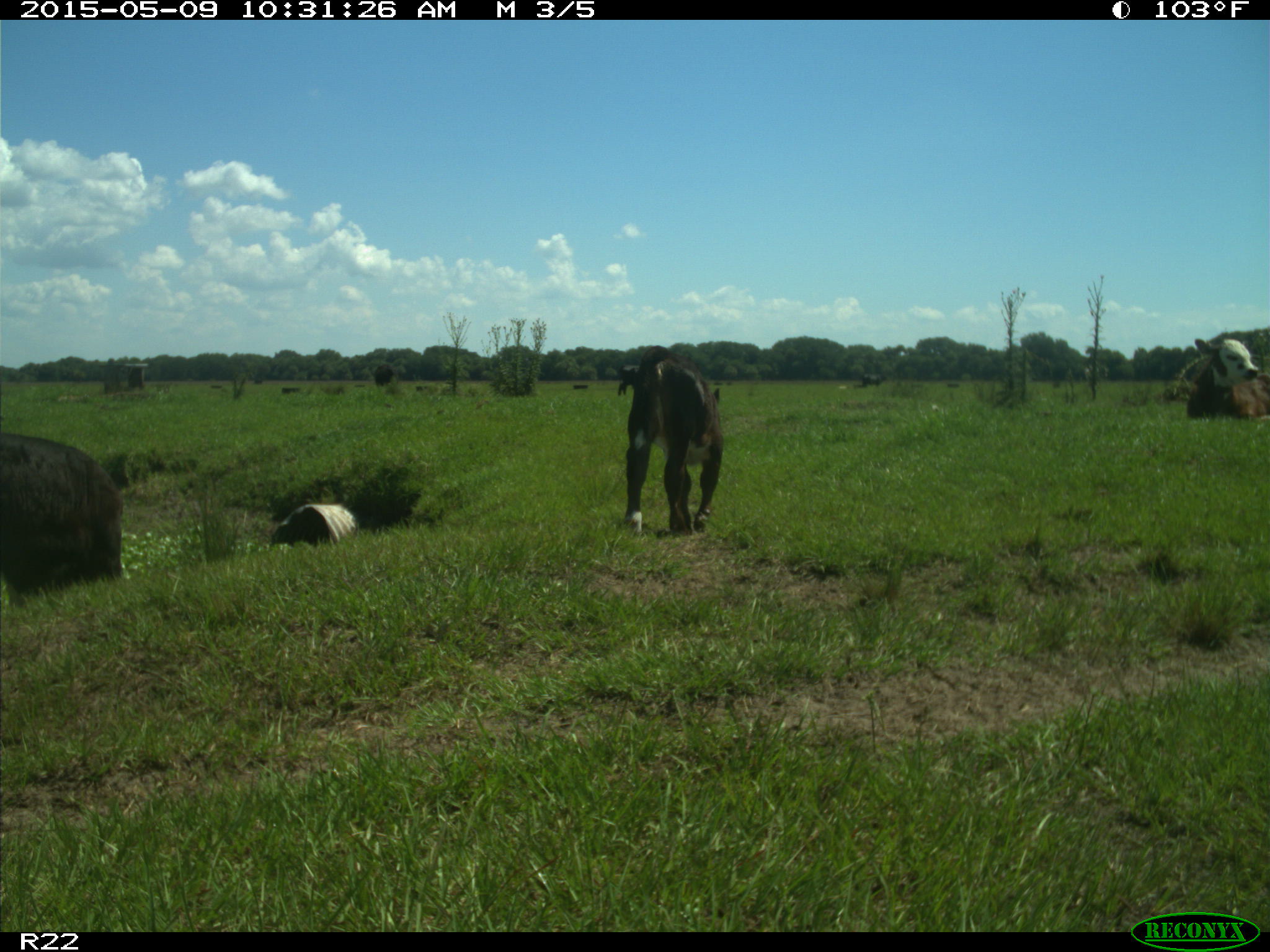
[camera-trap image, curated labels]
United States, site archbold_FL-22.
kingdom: Animalia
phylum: Chordata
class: Mammalia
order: Artiodactyla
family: Bovidae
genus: Bos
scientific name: Bos taurus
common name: domestic cow